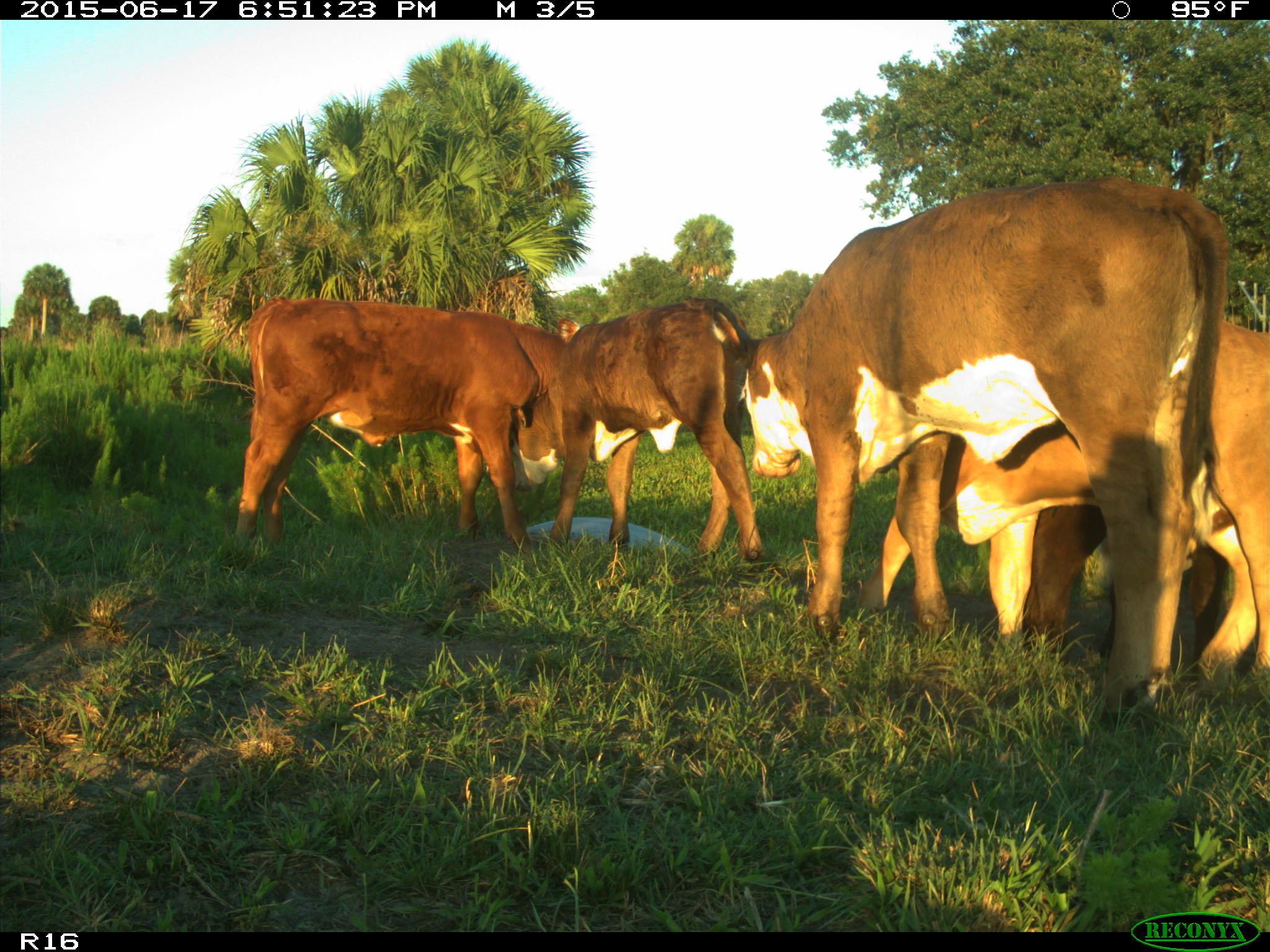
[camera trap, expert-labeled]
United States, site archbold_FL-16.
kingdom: Animalia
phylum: Chordata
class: Mammalia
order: Artiodactyla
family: Bovidae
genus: Bos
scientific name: Bos taurus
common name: domestic cow